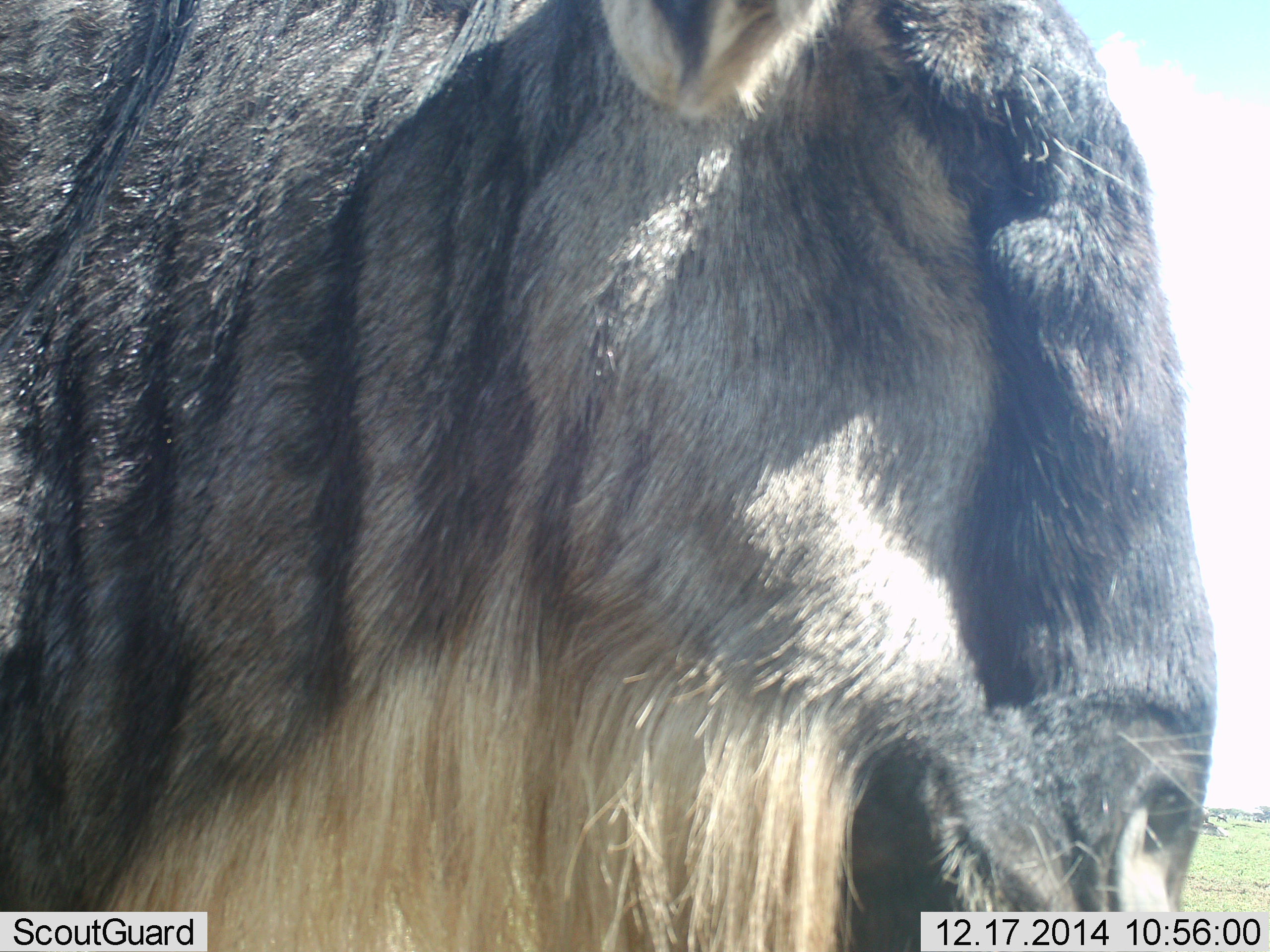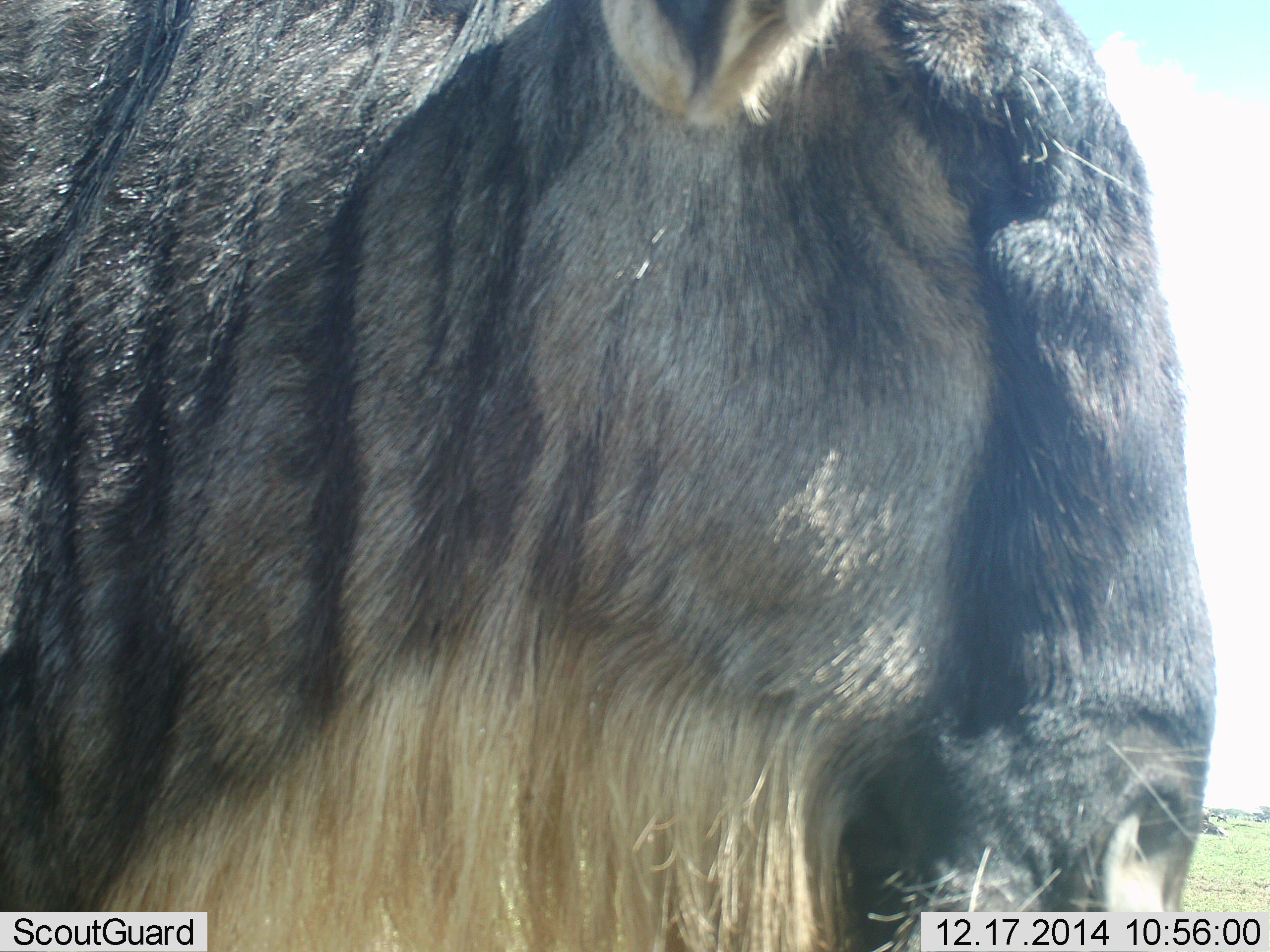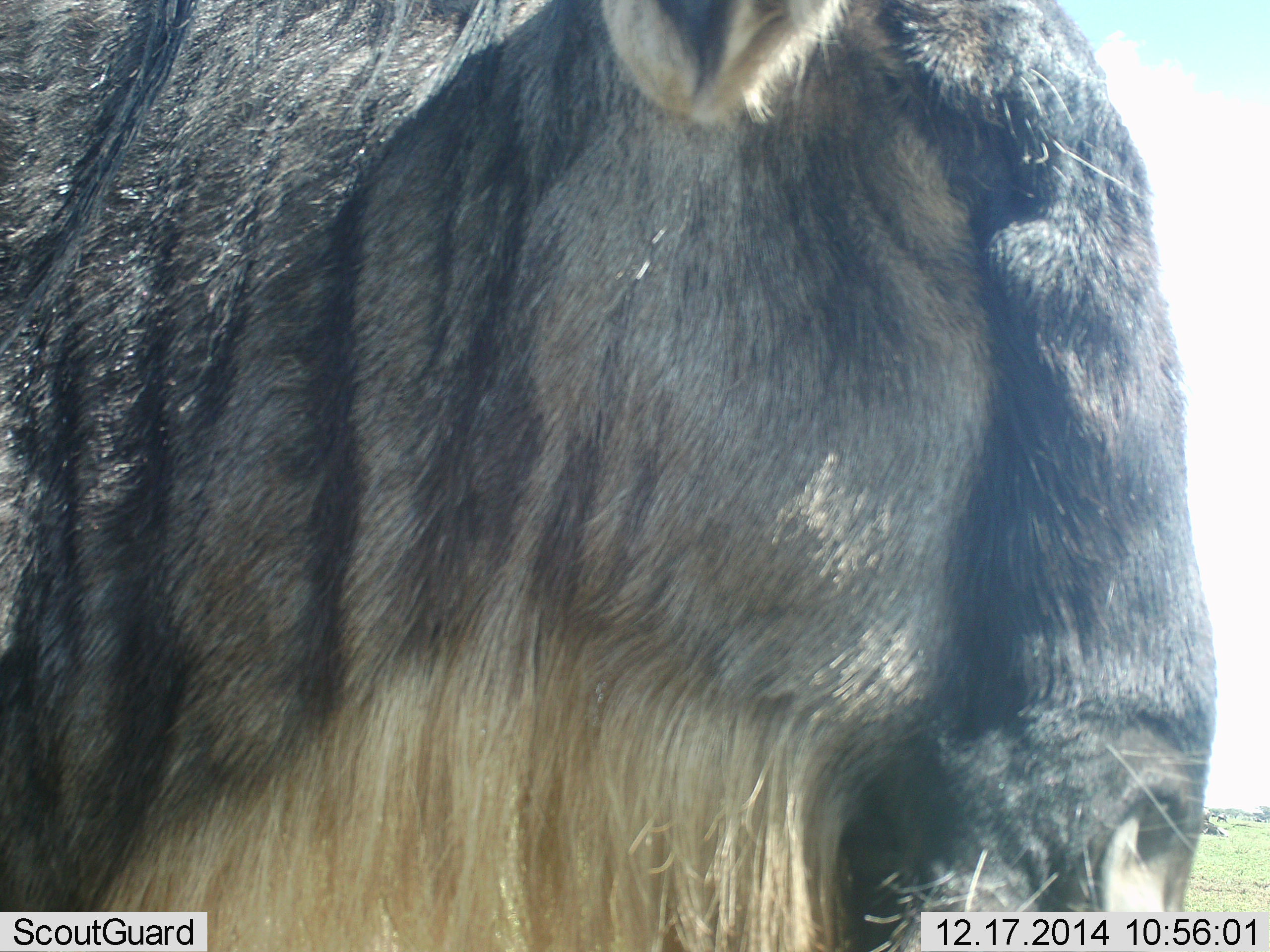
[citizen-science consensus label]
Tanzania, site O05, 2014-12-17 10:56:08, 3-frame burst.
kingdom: Animalia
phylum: Chordata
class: Mammalia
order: Artiodactyla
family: Bovidae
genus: Connochaetes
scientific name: Connochaetes taurinus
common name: blue wildebeest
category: wildebeest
Wildebeest (blue wildebeest) (Connochaetes taurinus), count 1. Behavior (volunteer vote fractions): standing 70%, resting 40%, moving 10%, interacting 0%. Young present (vote fraction): 0%. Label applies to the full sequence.